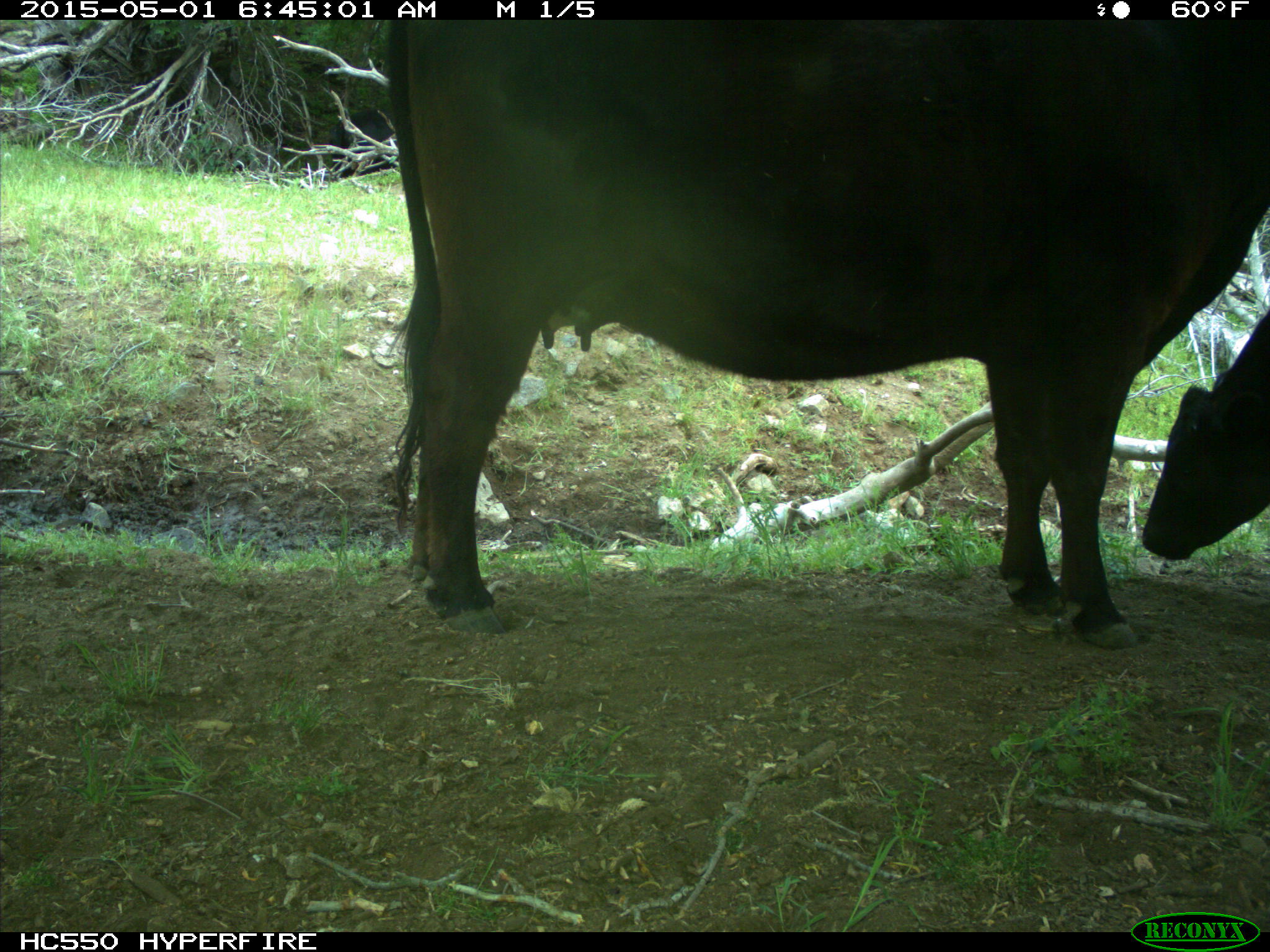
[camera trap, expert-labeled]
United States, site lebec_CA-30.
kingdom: Animalia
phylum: Chordata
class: Mammalia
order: Artiodactyla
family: Bovidae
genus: Bos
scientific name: Bos taurus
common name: domestic cow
Bos taurus (domestic cow).